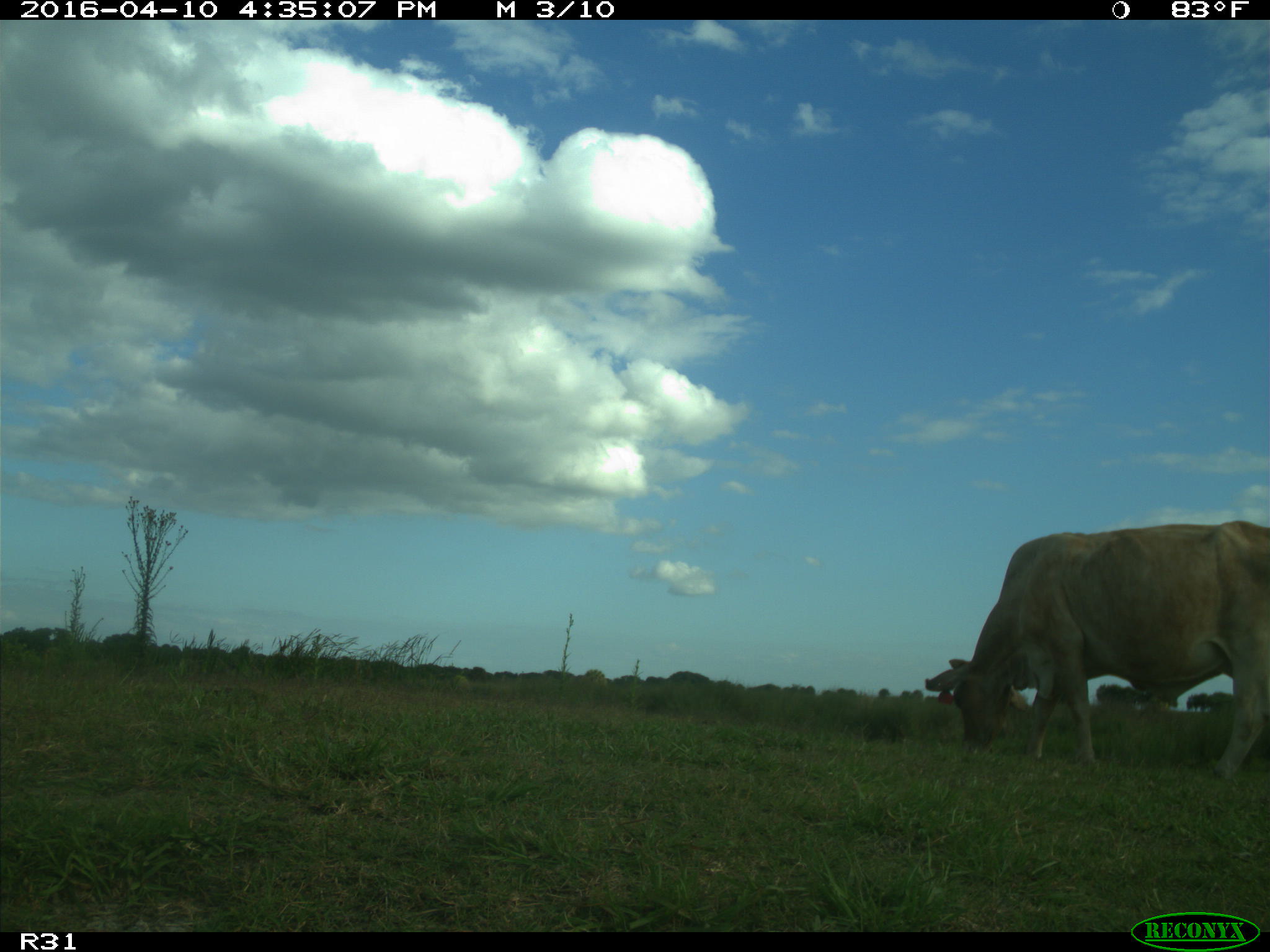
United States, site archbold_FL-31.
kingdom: Animalia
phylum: Chordata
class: Mammalia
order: Artiodactyla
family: Bovidae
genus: Bos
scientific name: Bos taurus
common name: domestic cow